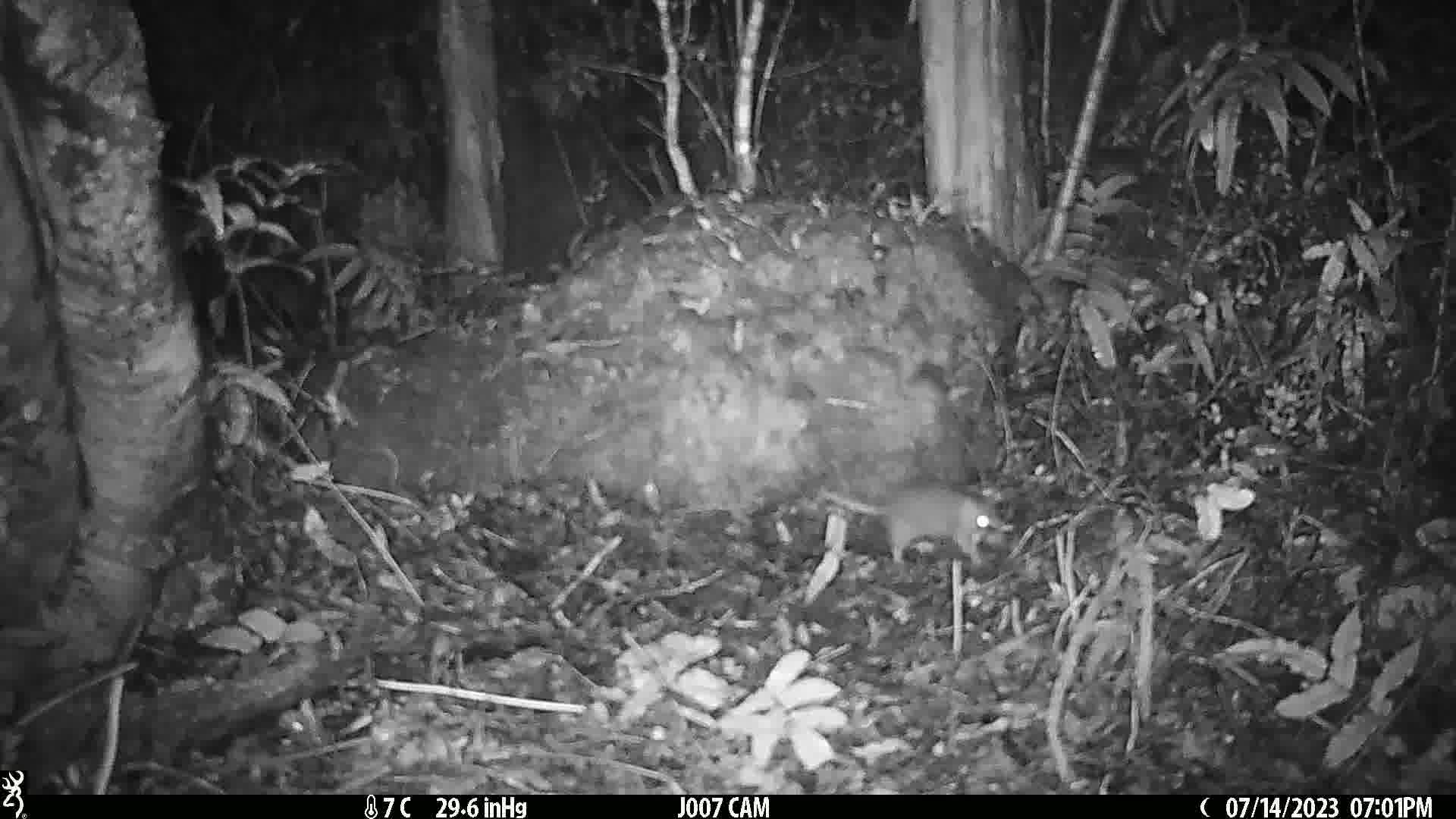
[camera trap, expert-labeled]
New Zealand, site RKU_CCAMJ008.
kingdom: Animalia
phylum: Chordata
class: Mammalia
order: Rodentia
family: Muridae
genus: Rattus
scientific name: Rattus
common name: rat